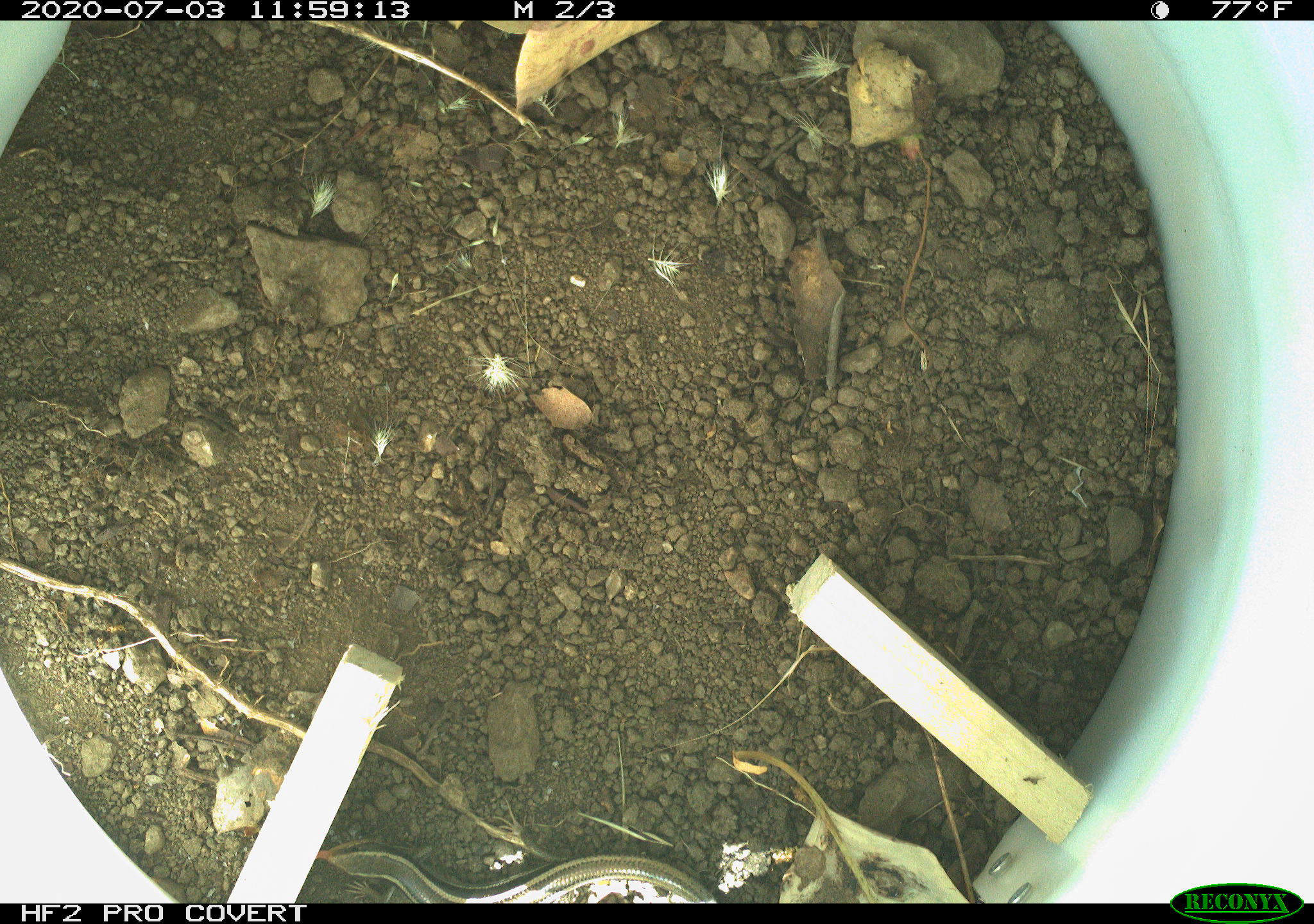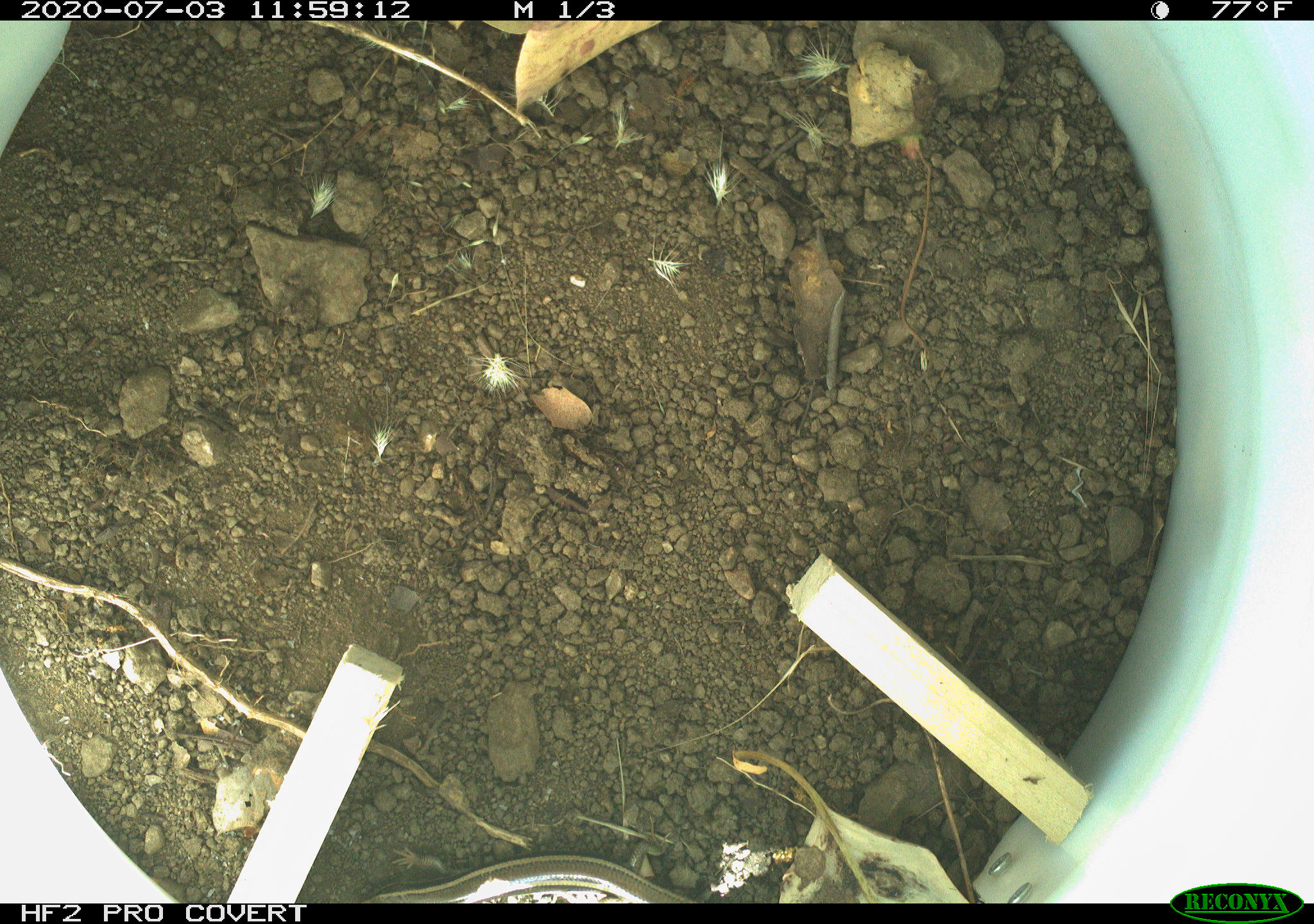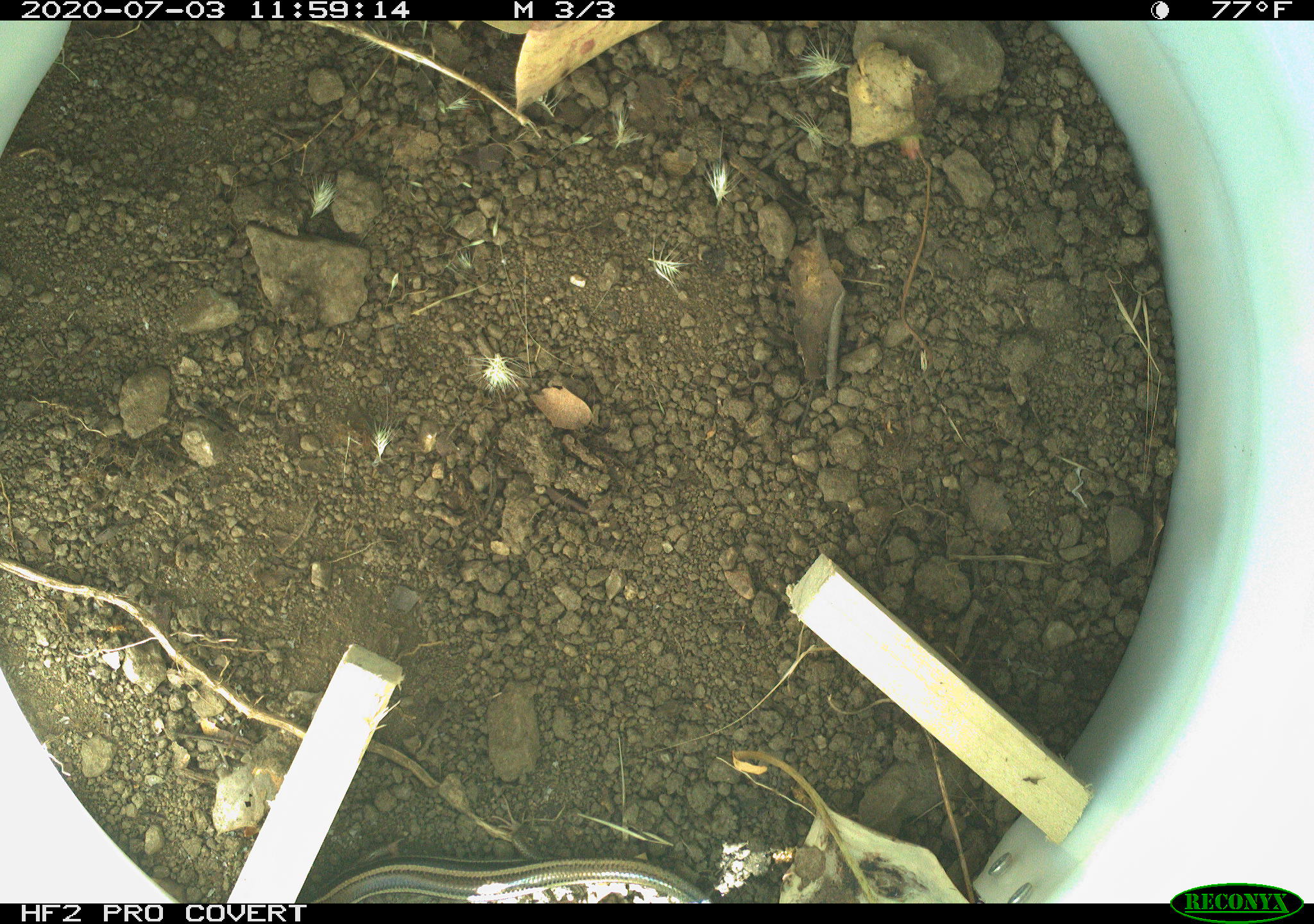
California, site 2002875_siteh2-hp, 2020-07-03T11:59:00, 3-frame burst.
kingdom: Animalia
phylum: Chordata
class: Reptilia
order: Squamata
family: Scincidae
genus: Plestiodon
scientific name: Plestiodon skiltonianus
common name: western skink